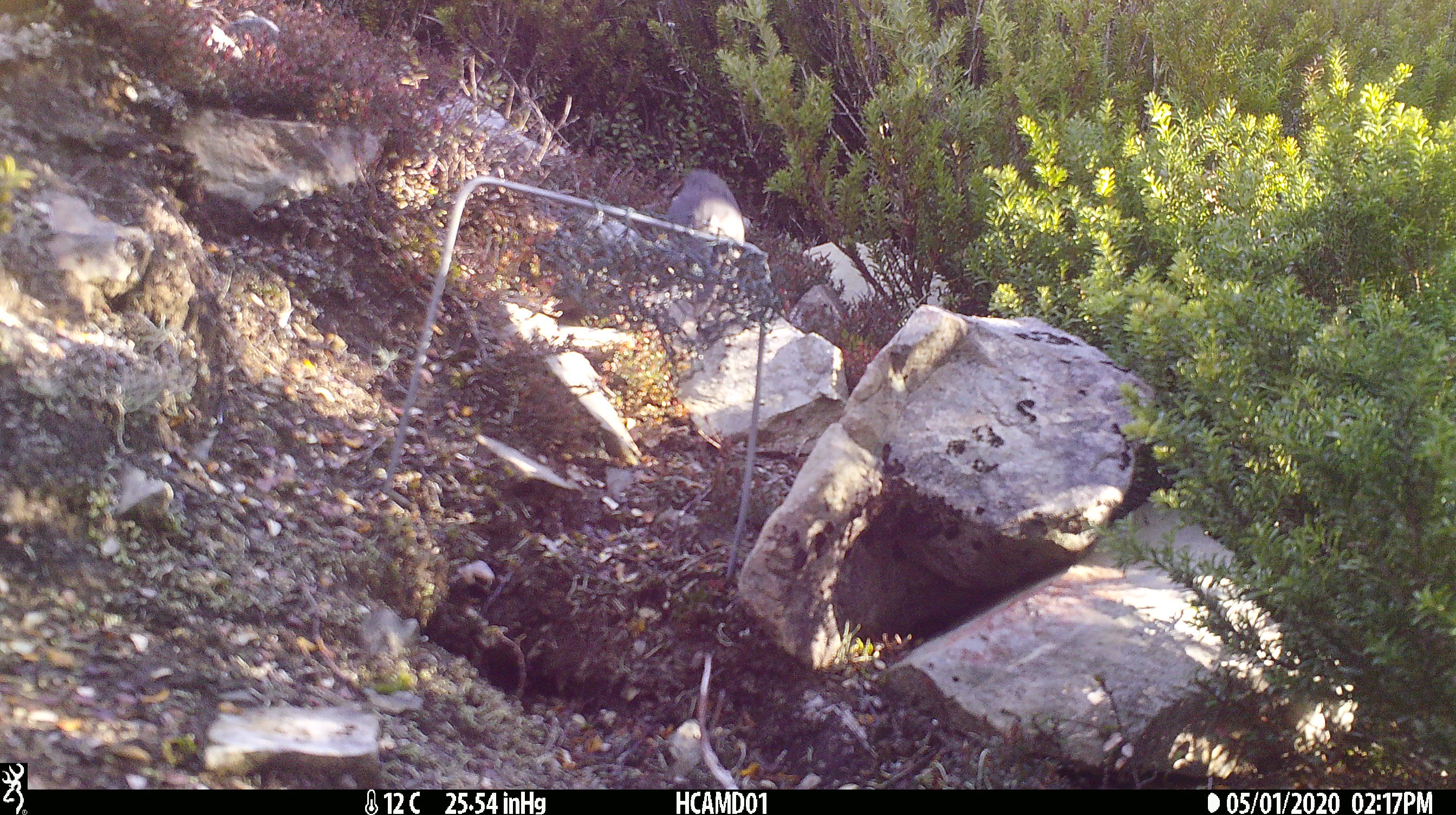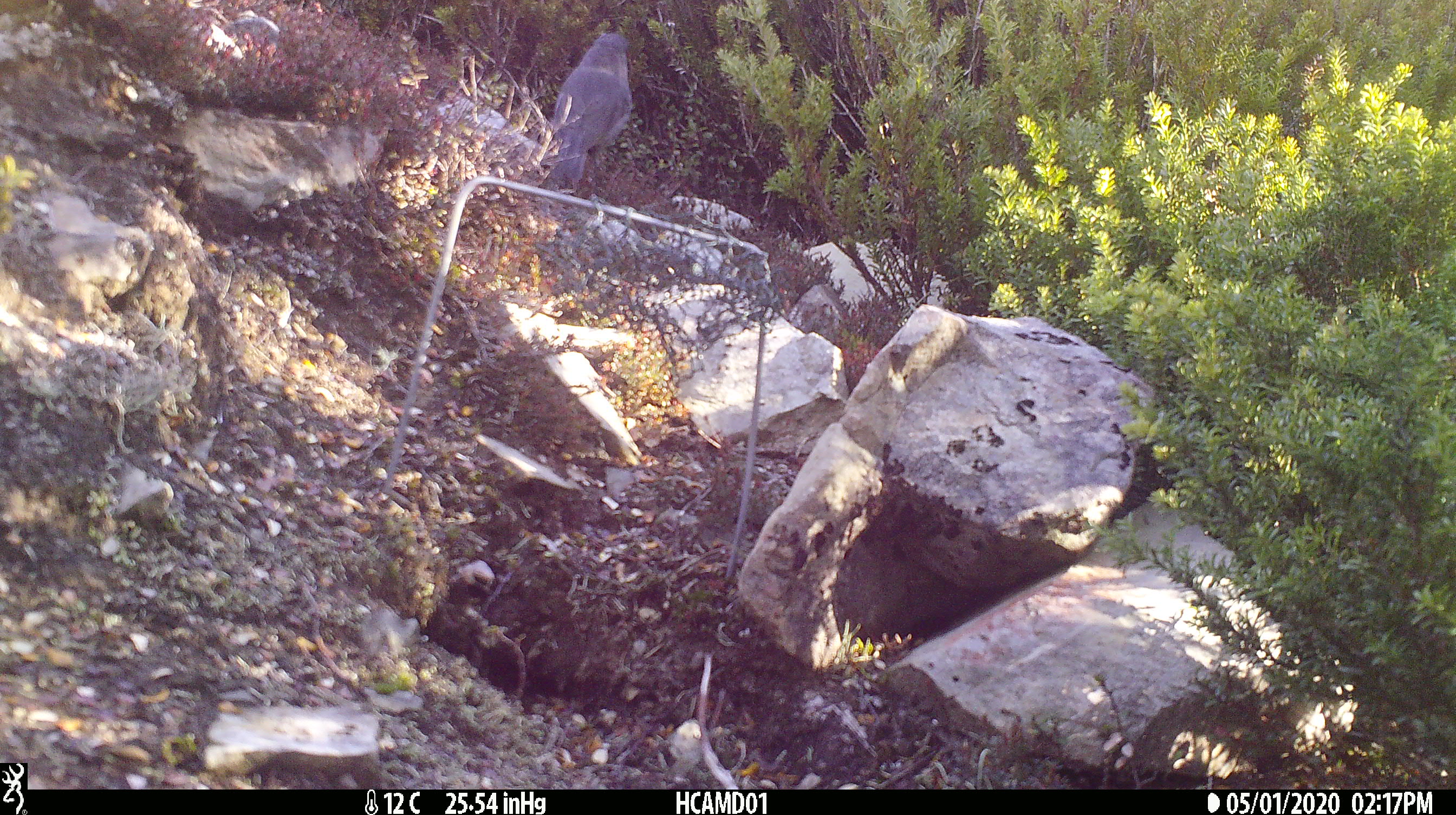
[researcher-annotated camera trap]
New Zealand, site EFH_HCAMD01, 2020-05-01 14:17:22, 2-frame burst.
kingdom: Animalia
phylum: Chordata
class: Aves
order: Passeriformes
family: Petroicidae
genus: Petroica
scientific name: Petroica australis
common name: new zealand robin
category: robin